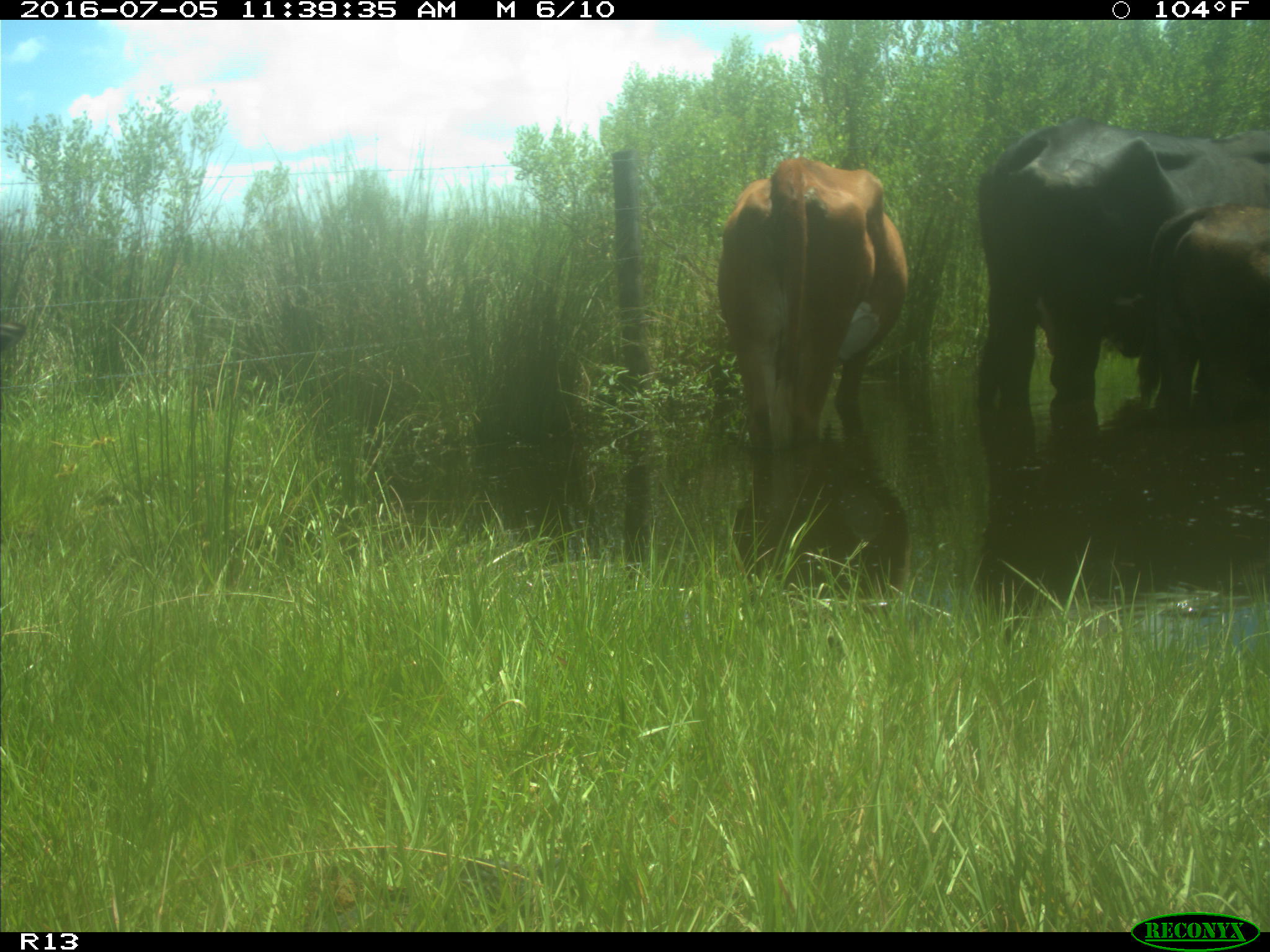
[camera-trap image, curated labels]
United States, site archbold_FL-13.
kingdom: Animalia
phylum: Chordata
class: Mammalia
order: Artiodactyla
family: Bovidae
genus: Bos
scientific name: Bos taurus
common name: domestic cow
Bos taurus (domestic cow).